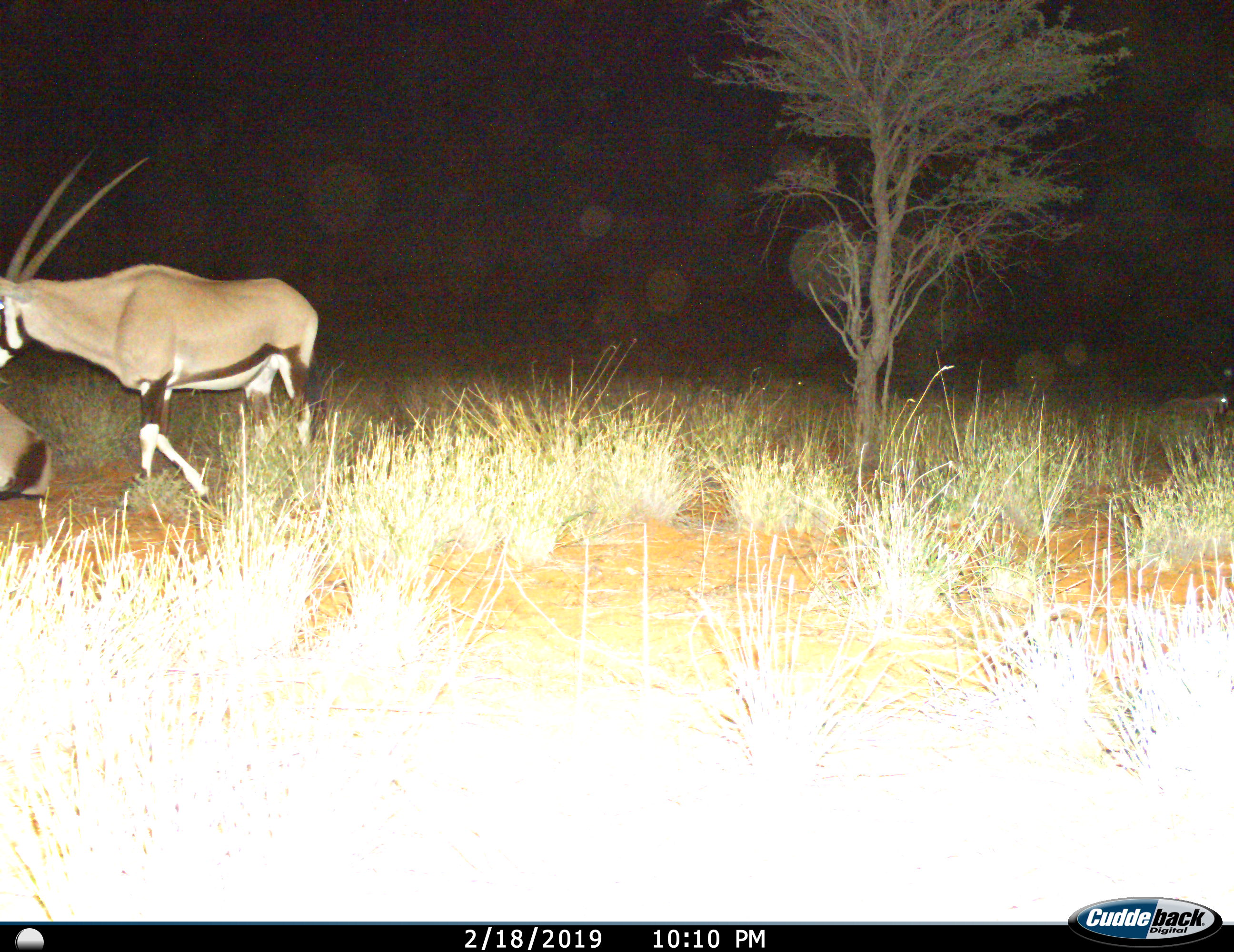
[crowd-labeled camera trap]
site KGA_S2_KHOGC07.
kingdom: Animalia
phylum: Chordata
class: Mammalia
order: Artiodactyla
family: Bovidae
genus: Oryx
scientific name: Oryx gazella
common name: gemsbok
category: oryx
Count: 3.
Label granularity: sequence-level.